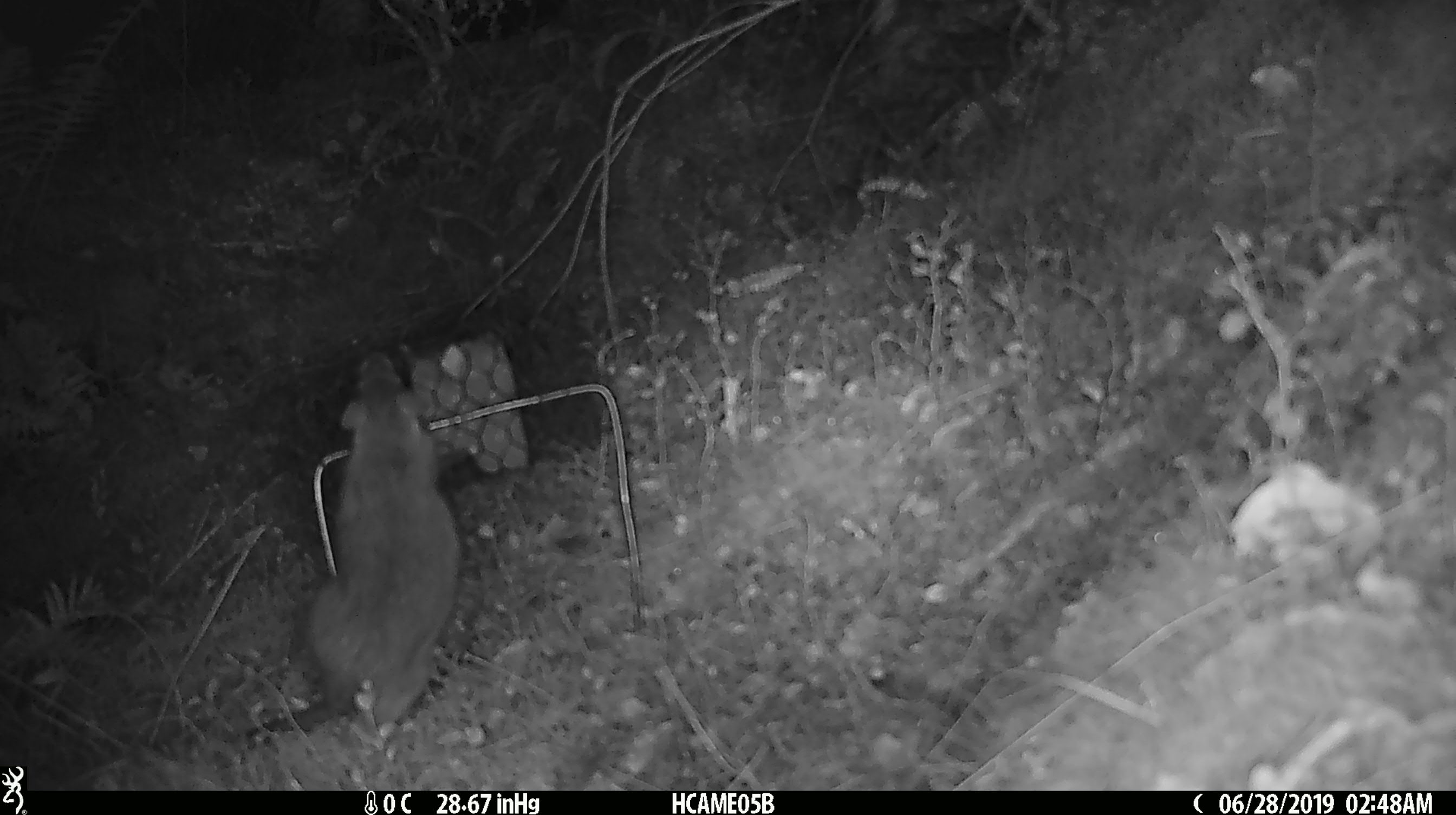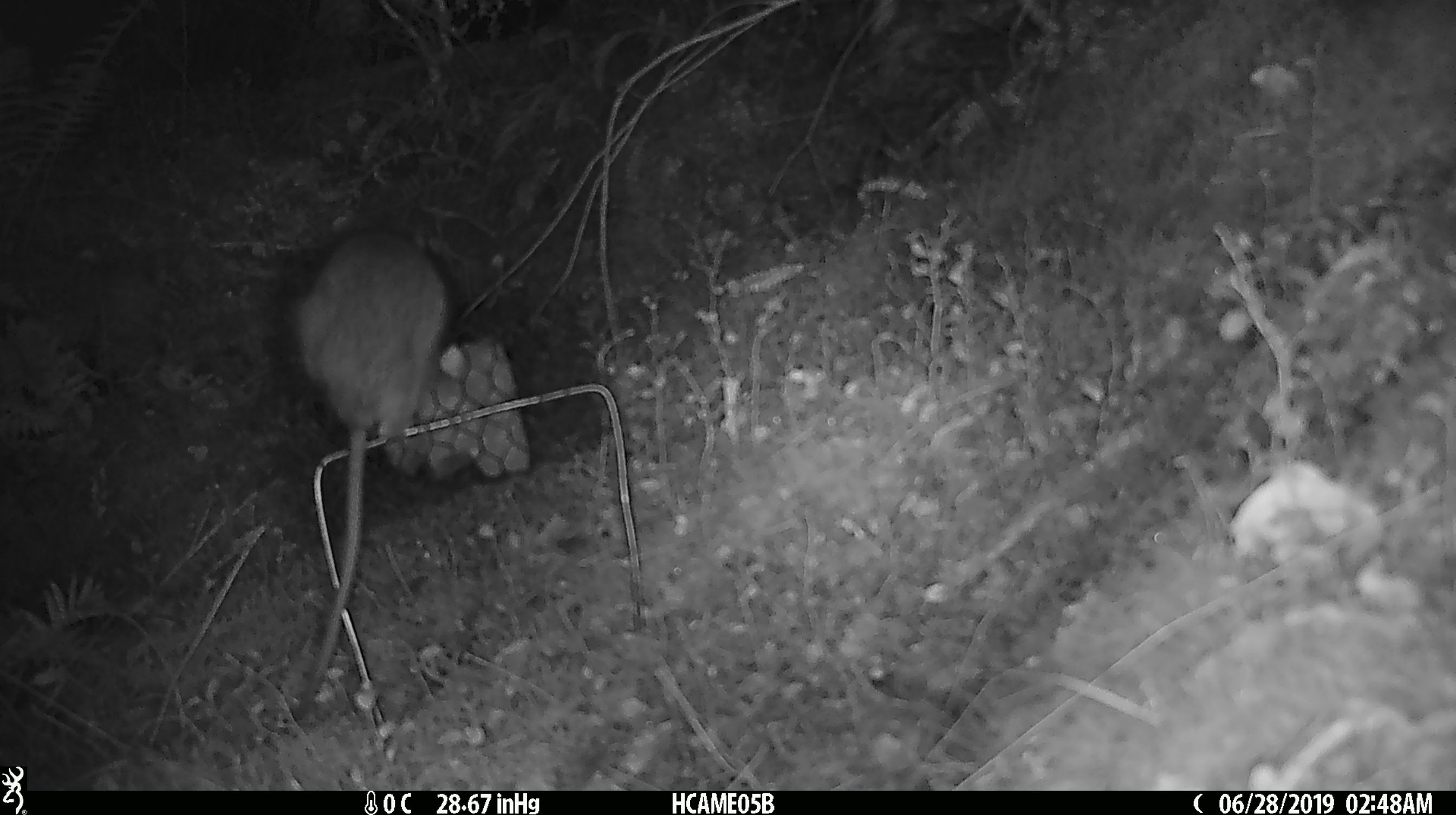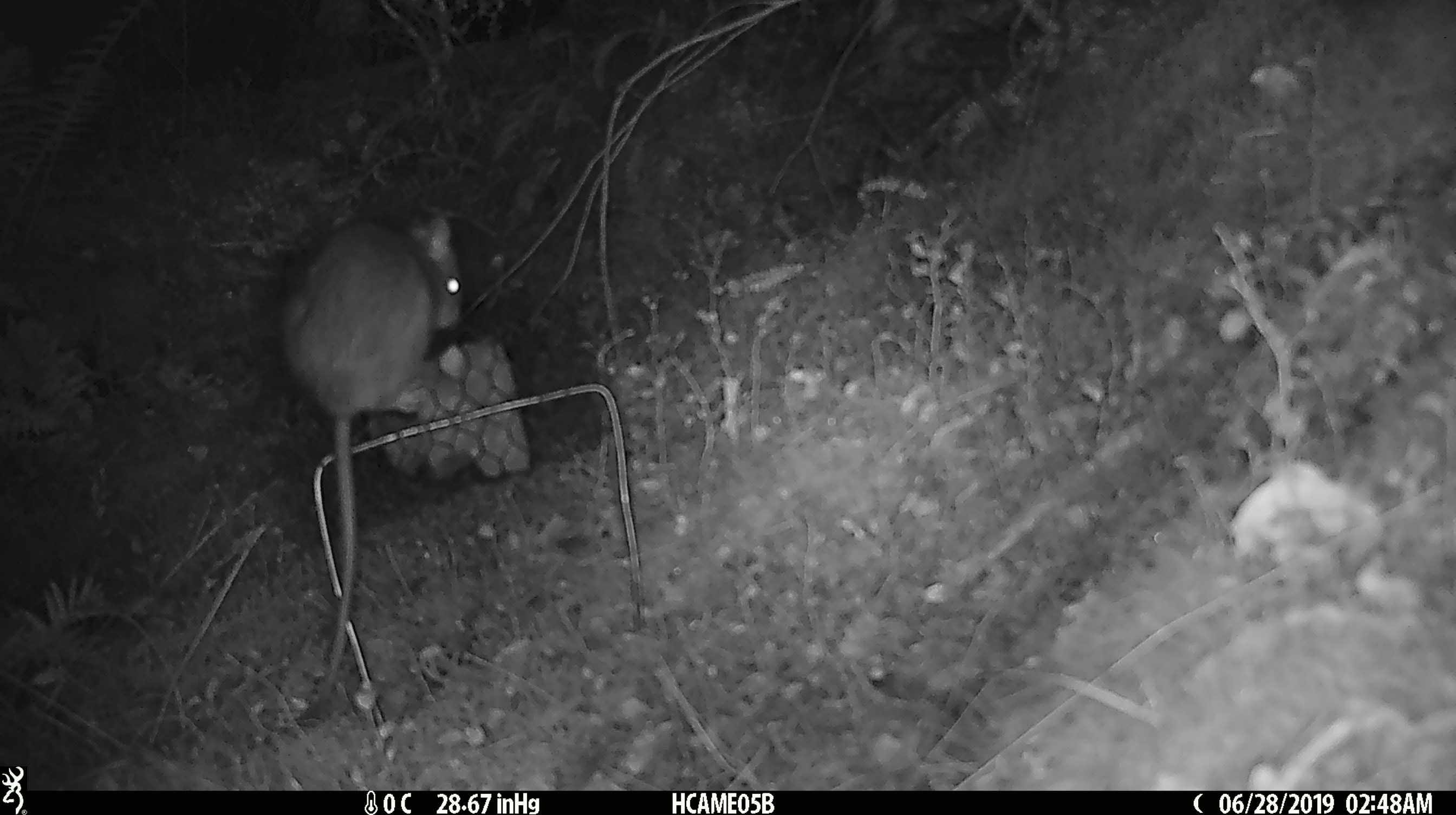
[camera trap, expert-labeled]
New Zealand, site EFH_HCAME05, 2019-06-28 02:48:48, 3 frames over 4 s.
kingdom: Animalia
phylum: Chordata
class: Mammalia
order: Rodentia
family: Muridae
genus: Rattus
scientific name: Rattus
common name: rat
Rat (Rattus).